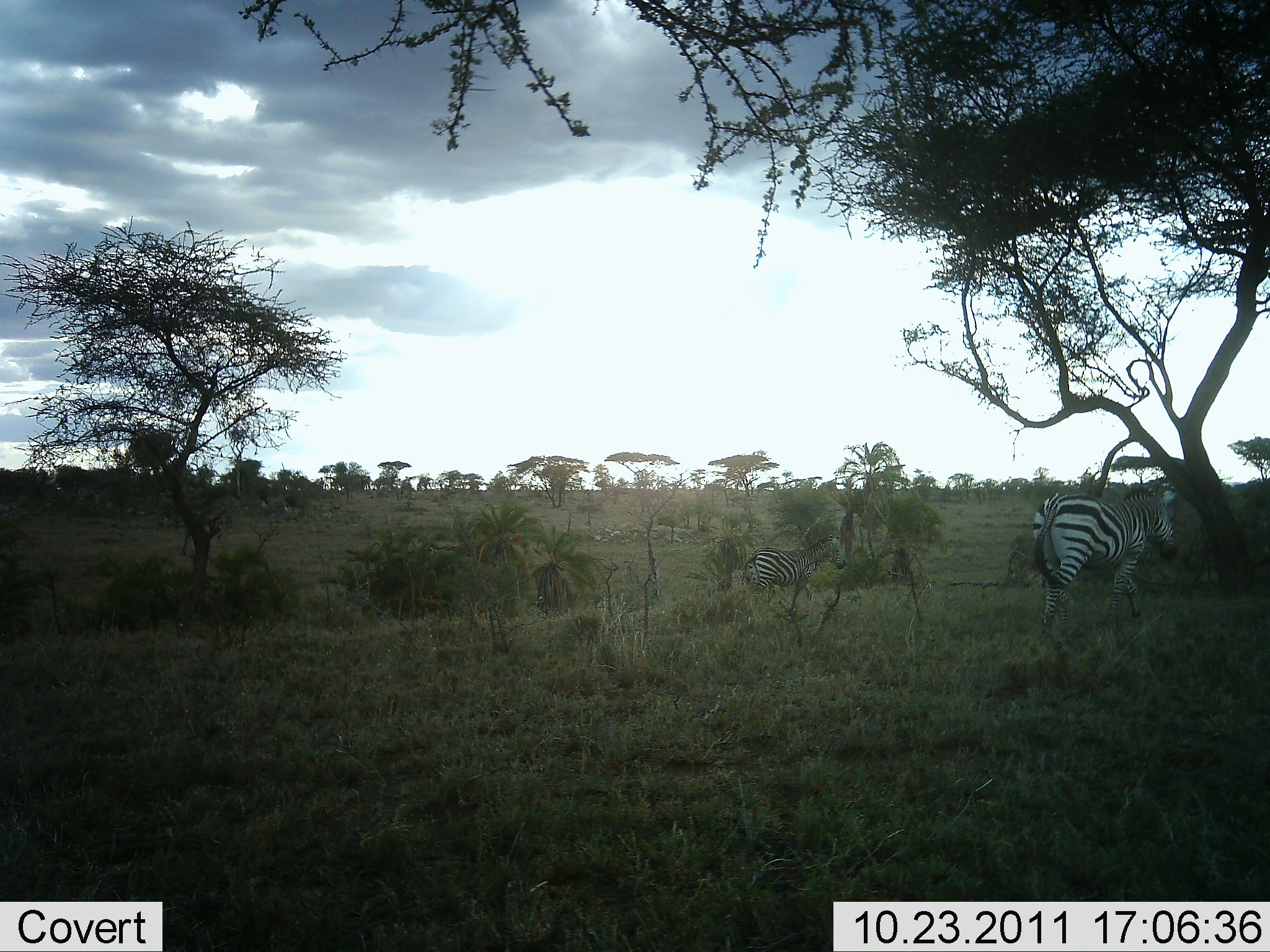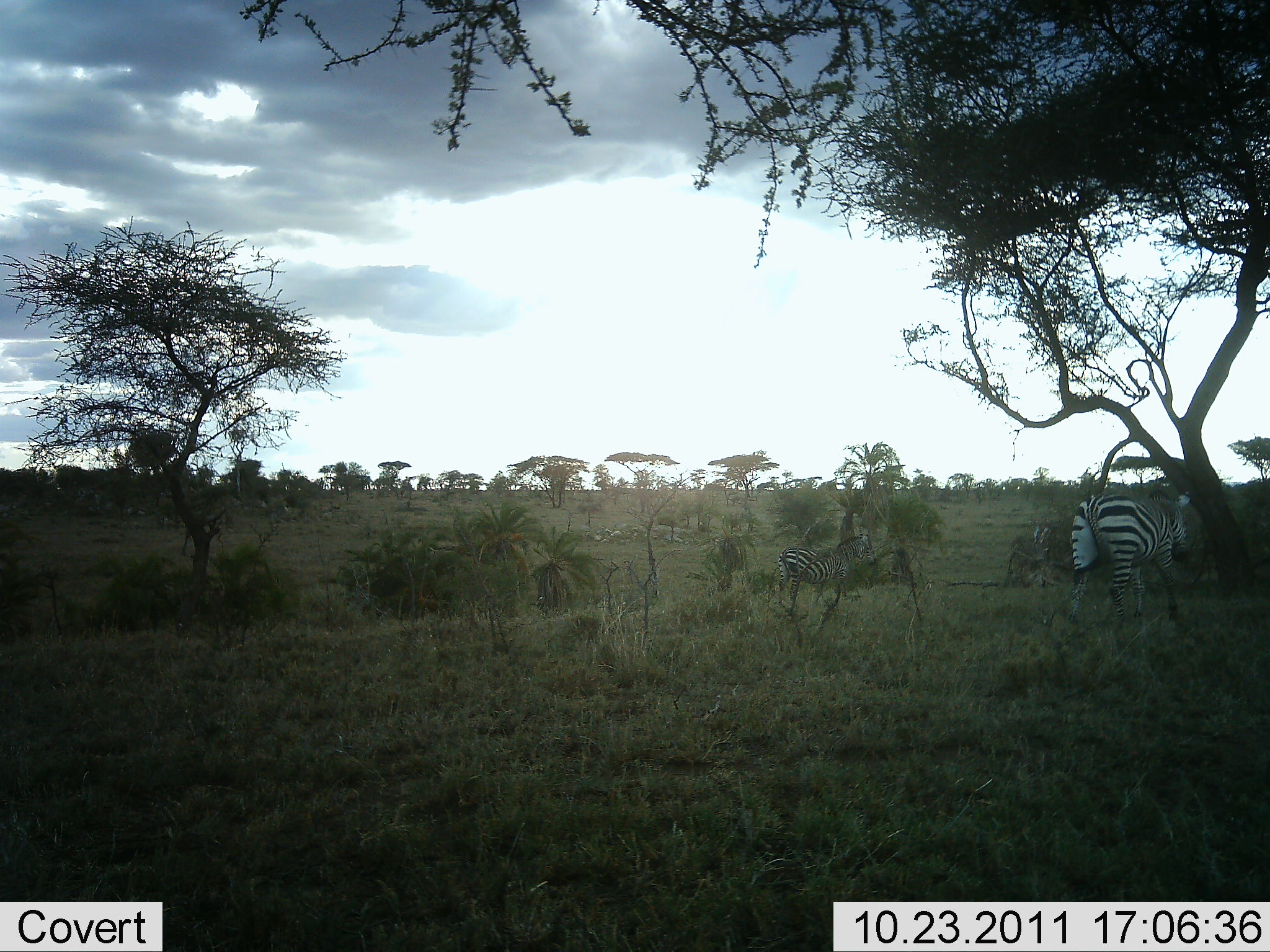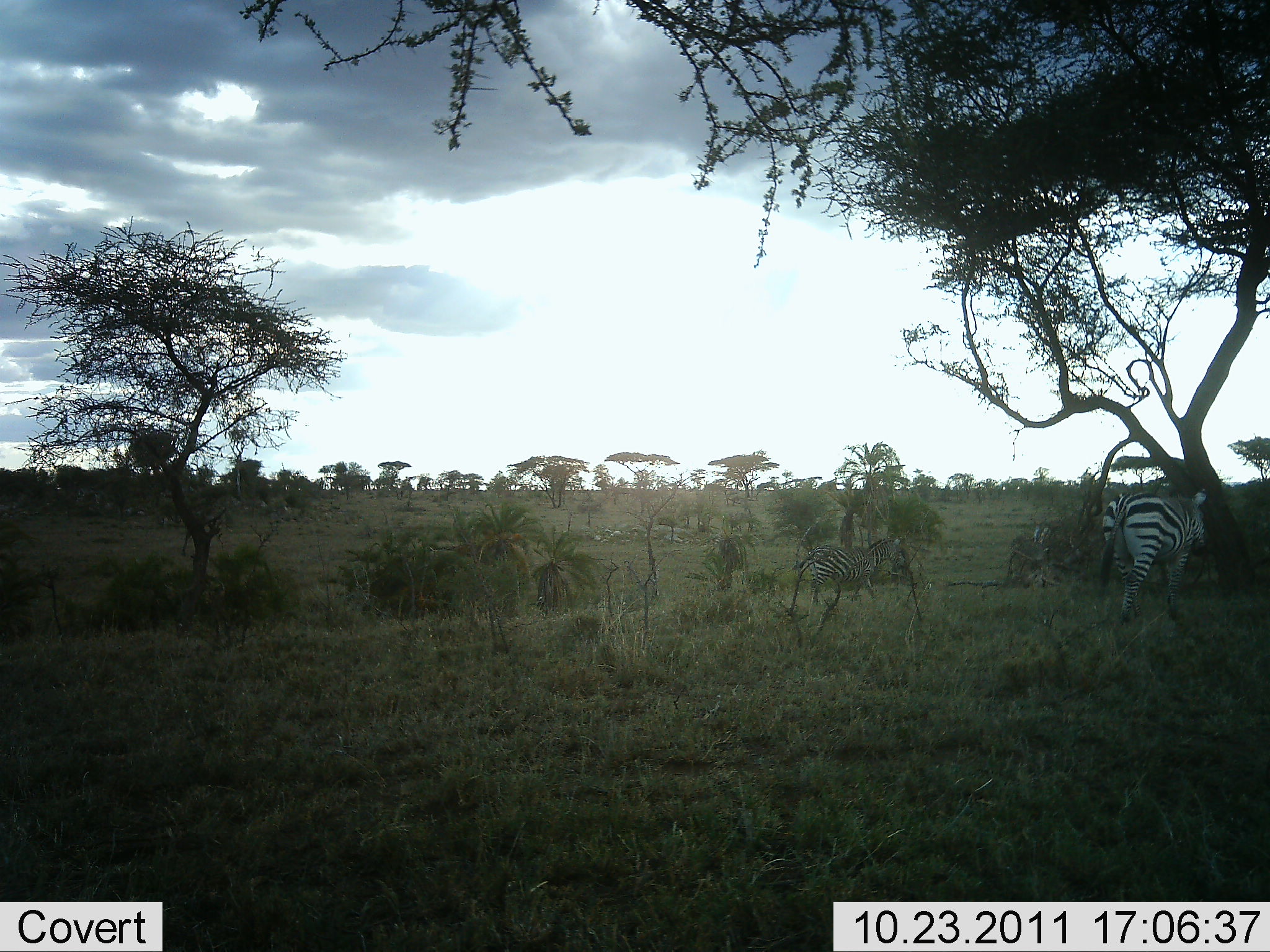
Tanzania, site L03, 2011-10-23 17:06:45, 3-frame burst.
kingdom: Animalia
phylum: Chordata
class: Mammalia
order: Perissodactyla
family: Equidae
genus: Equus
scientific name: Equus quagga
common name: plains zebra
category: zebra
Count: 2.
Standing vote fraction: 9%.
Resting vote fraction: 0%.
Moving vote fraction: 100%.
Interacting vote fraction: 0%.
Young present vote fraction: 0%.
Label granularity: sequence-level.